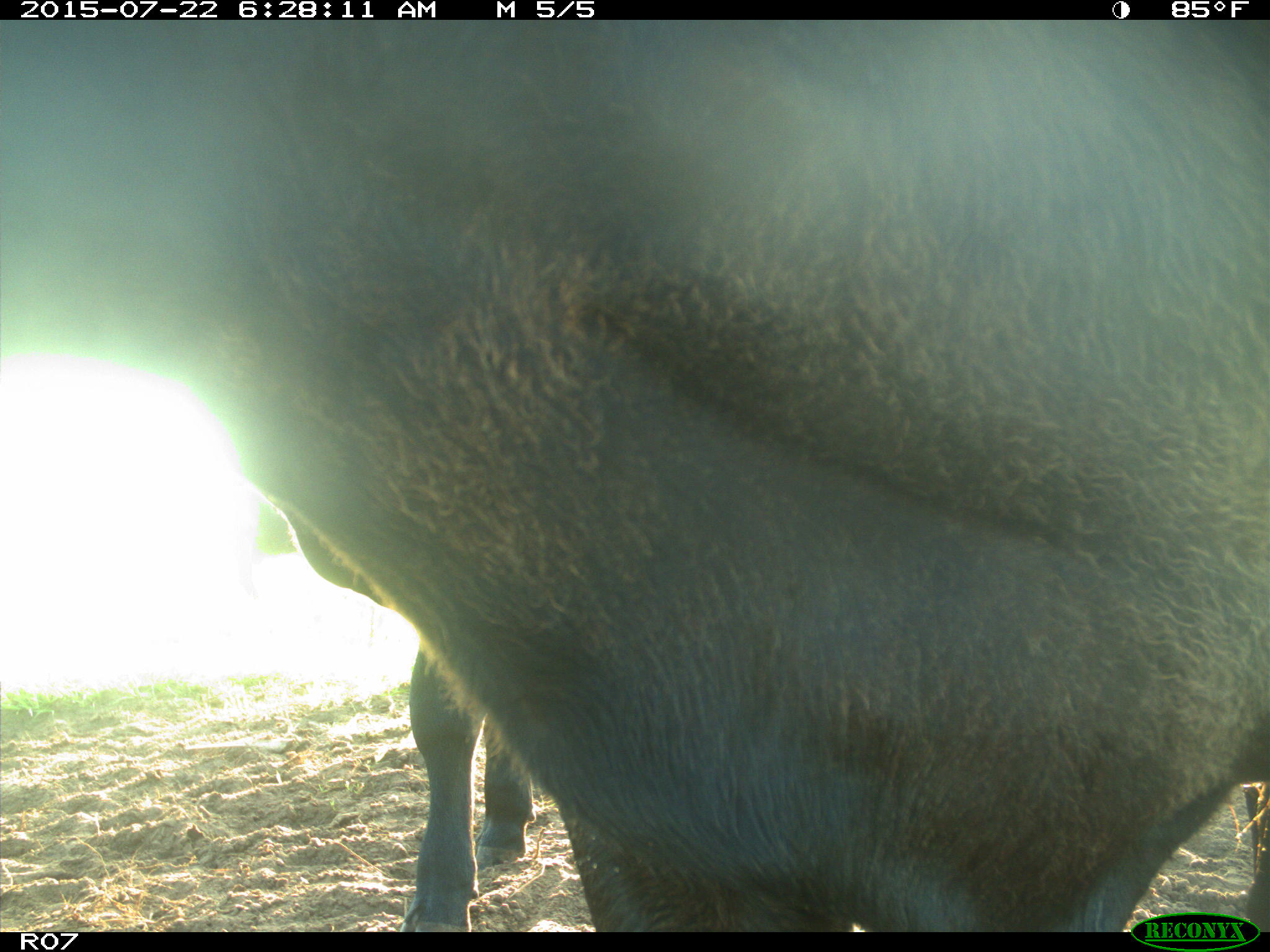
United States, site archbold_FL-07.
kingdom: Animalia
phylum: Chordata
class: Mammalia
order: Artiodactyla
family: Bovidae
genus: Bos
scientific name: Bos taurus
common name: domestic cow